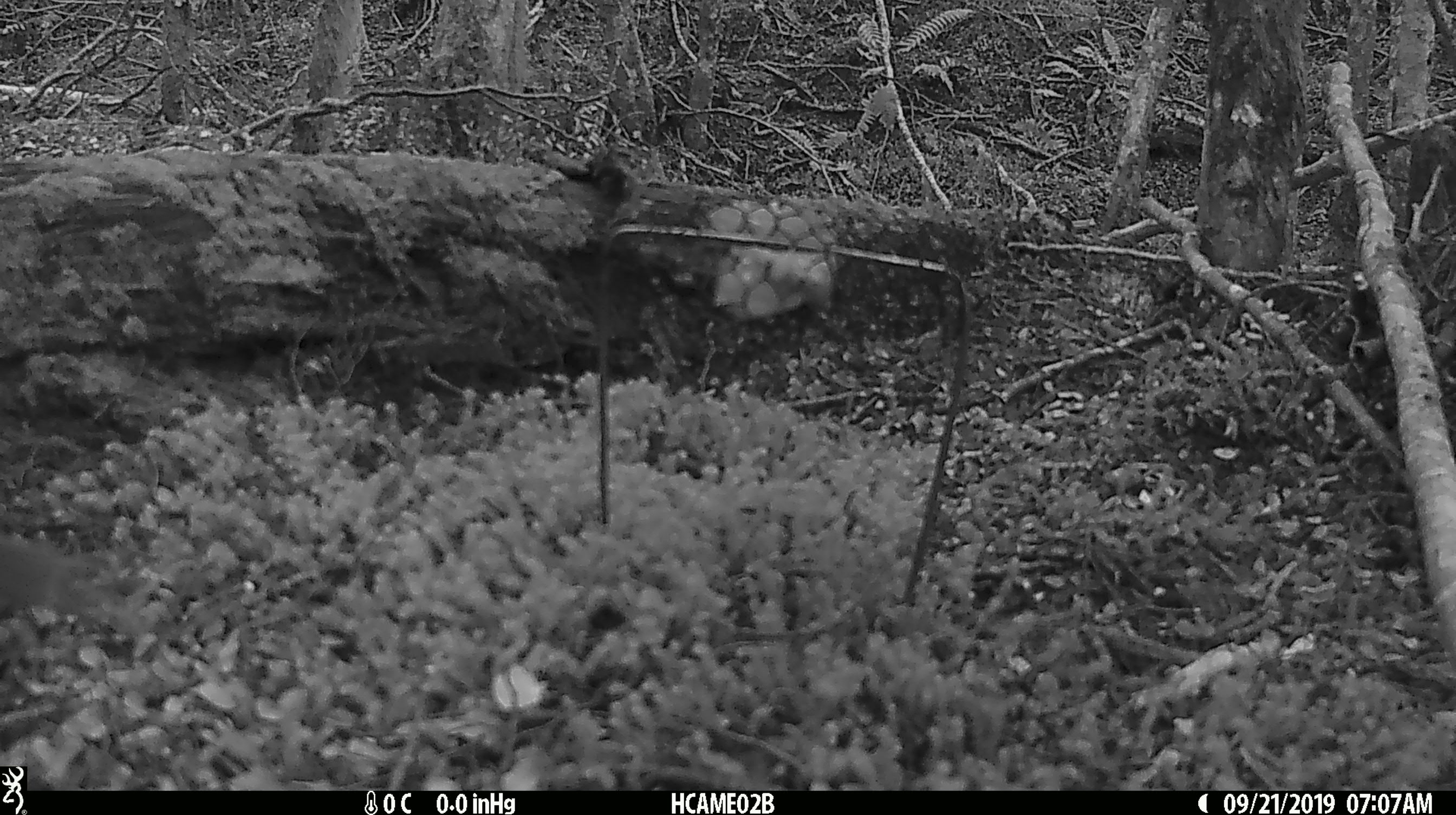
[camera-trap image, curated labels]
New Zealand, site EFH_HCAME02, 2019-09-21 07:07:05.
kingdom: Animalia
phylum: Chordata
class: Mammalia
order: Rodentia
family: Muridae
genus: Mus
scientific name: Mus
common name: mouse